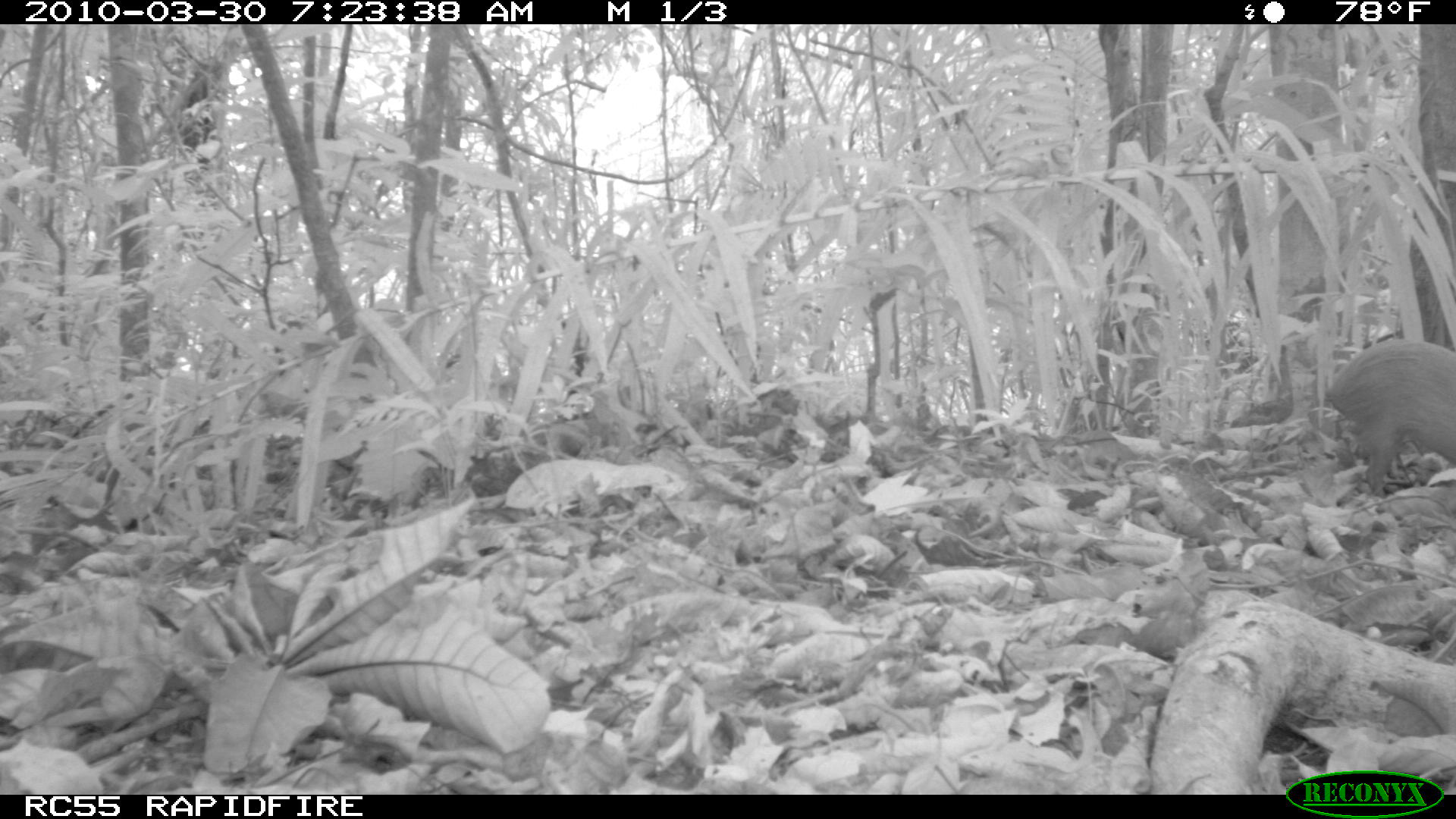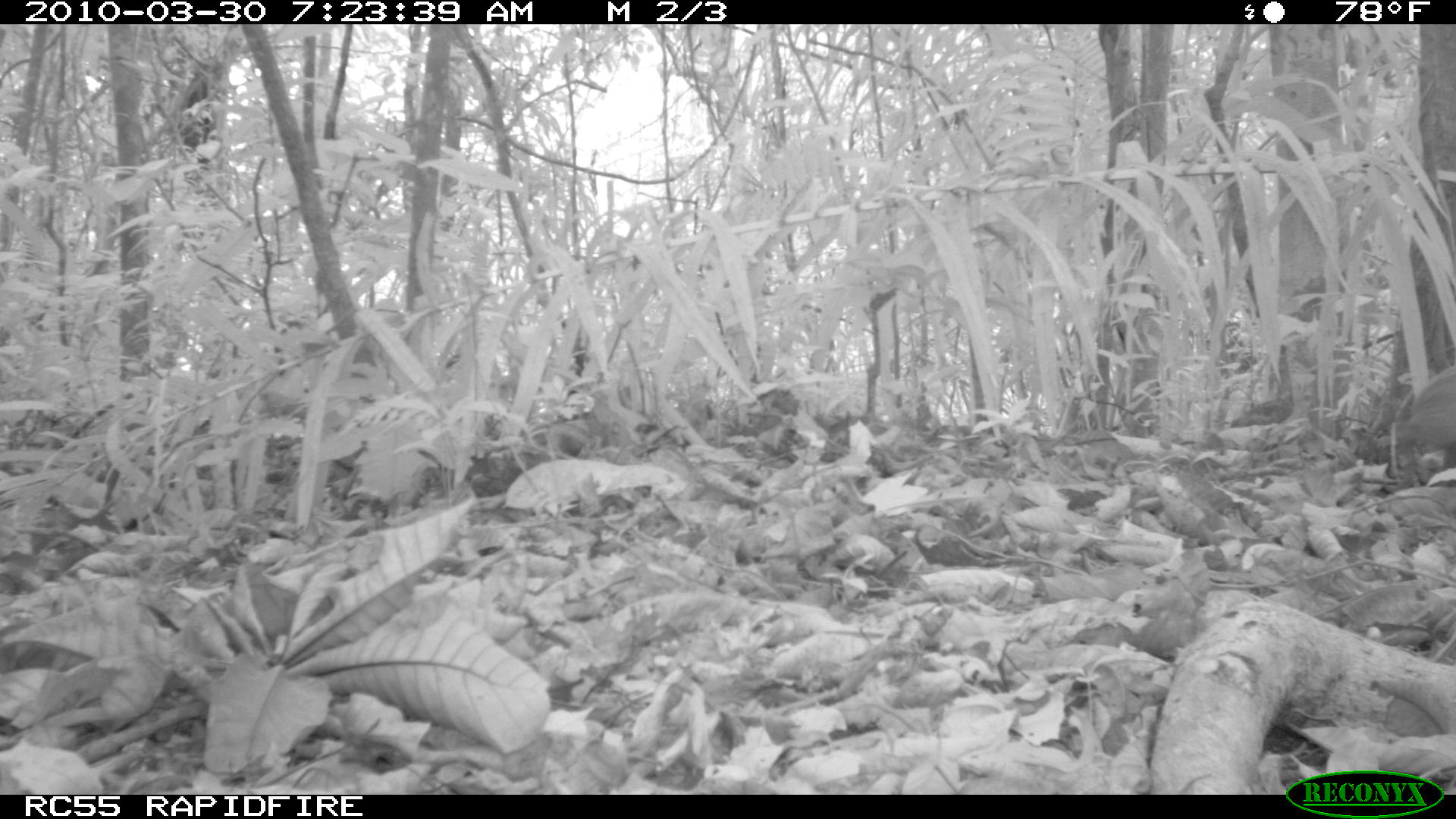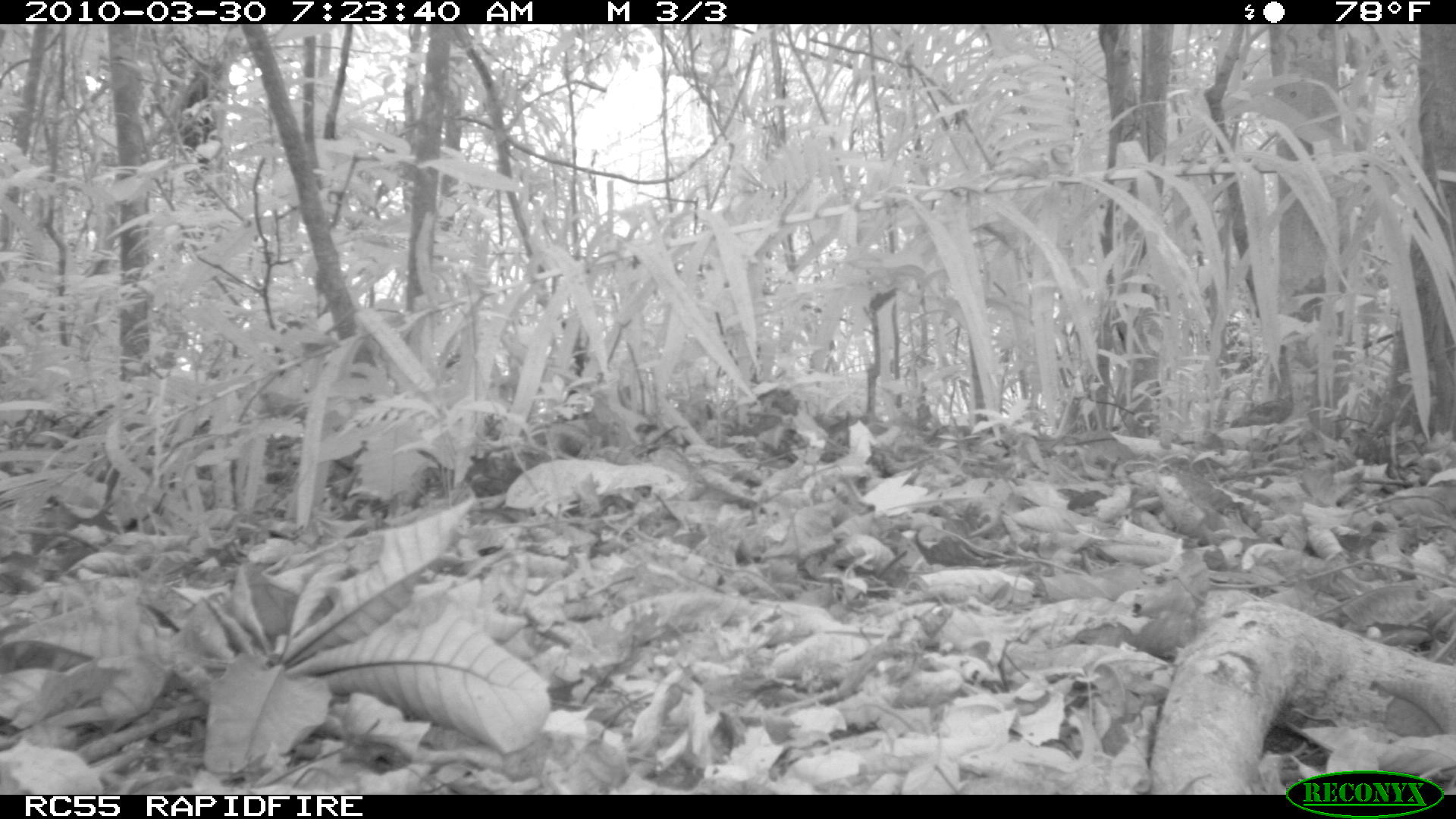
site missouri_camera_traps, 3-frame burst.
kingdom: Animalia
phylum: Chordata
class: Mammalia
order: Rodentia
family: Dasyproctidae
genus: Dasyprocta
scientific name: Dasyprocta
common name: agouti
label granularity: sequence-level